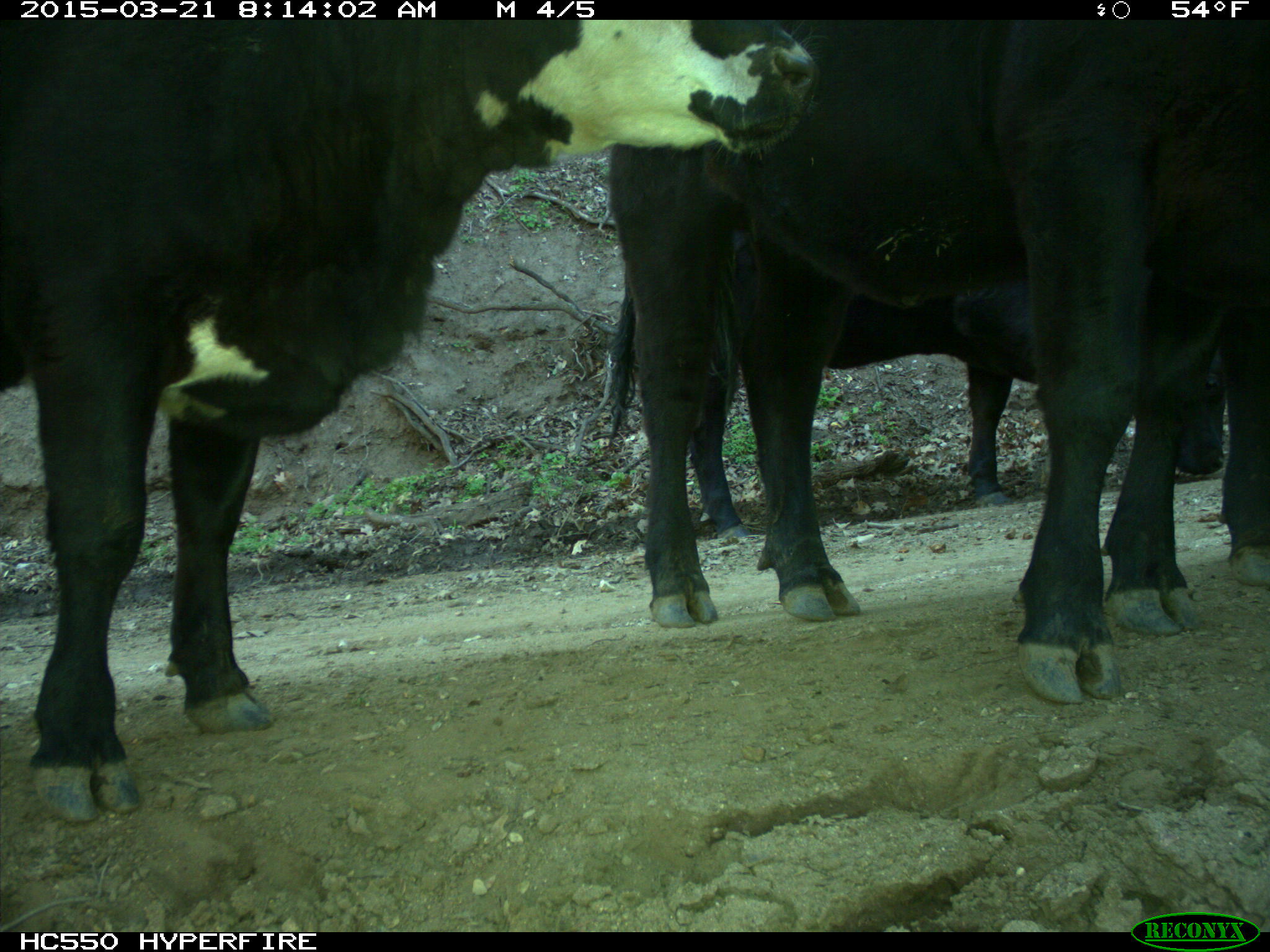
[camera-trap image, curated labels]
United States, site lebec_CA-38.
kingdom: Animalia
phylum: Chordata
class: Mammalia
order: Artiodactyla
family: Bovidae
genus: Bos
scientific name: Bos taurus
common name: domestic cow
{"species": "Bos taurus (domestic cow)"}